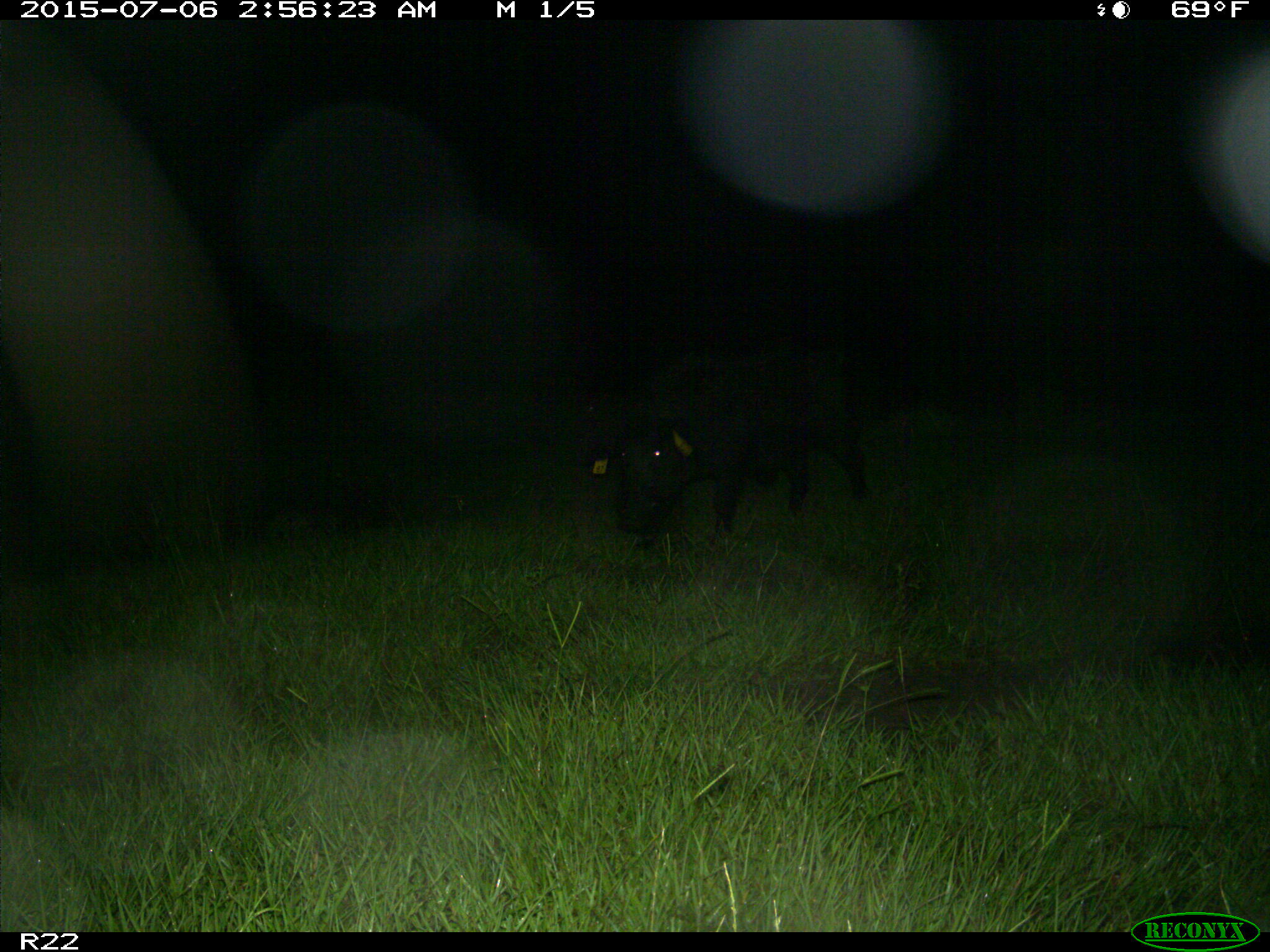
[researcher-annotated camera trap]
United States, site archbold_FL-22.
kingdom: Animalia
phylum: Chordata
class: Mammalia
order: Artiodactyla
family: Bovidae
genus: Bos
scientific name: Bos taurus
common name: domestic cow